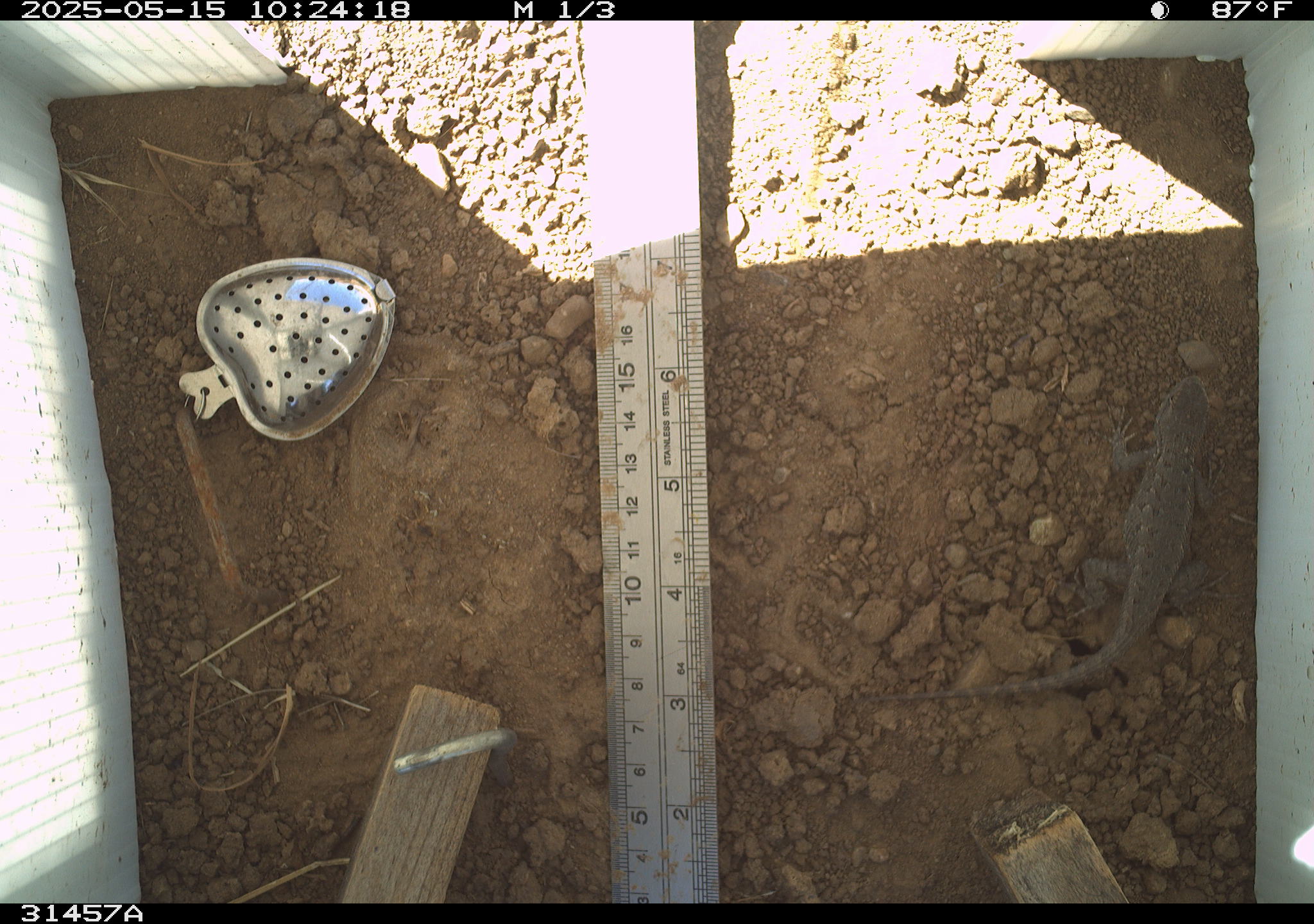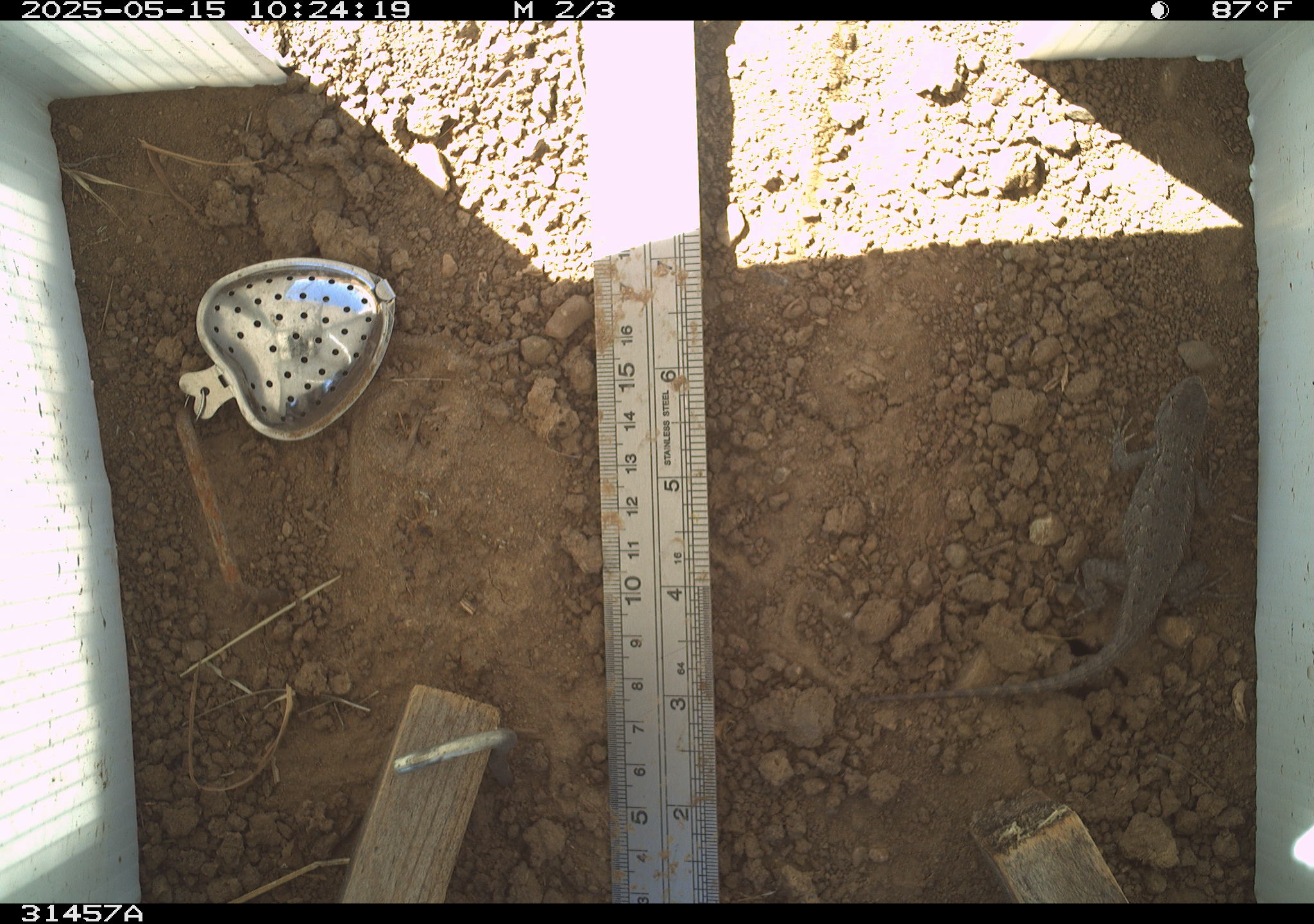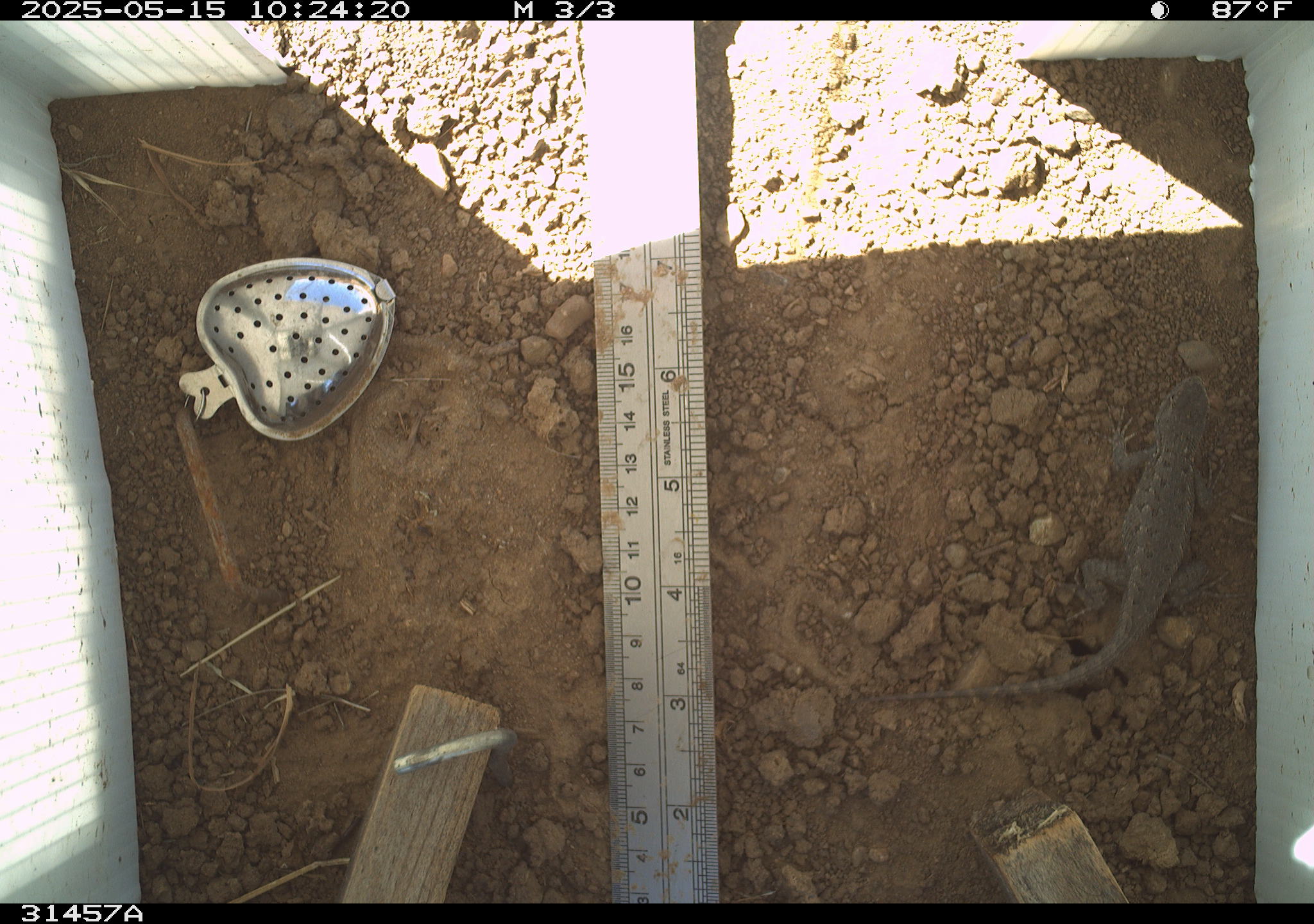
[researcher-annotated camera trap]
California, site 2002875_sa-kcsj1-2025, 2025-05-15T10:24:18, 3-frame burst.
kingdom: Animalia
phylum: Chordata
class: Reptilia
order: Squamata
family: Phrynosomatidae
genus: Sceloporus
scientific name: Sceloporus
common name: spiny lizards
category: sceloporus species